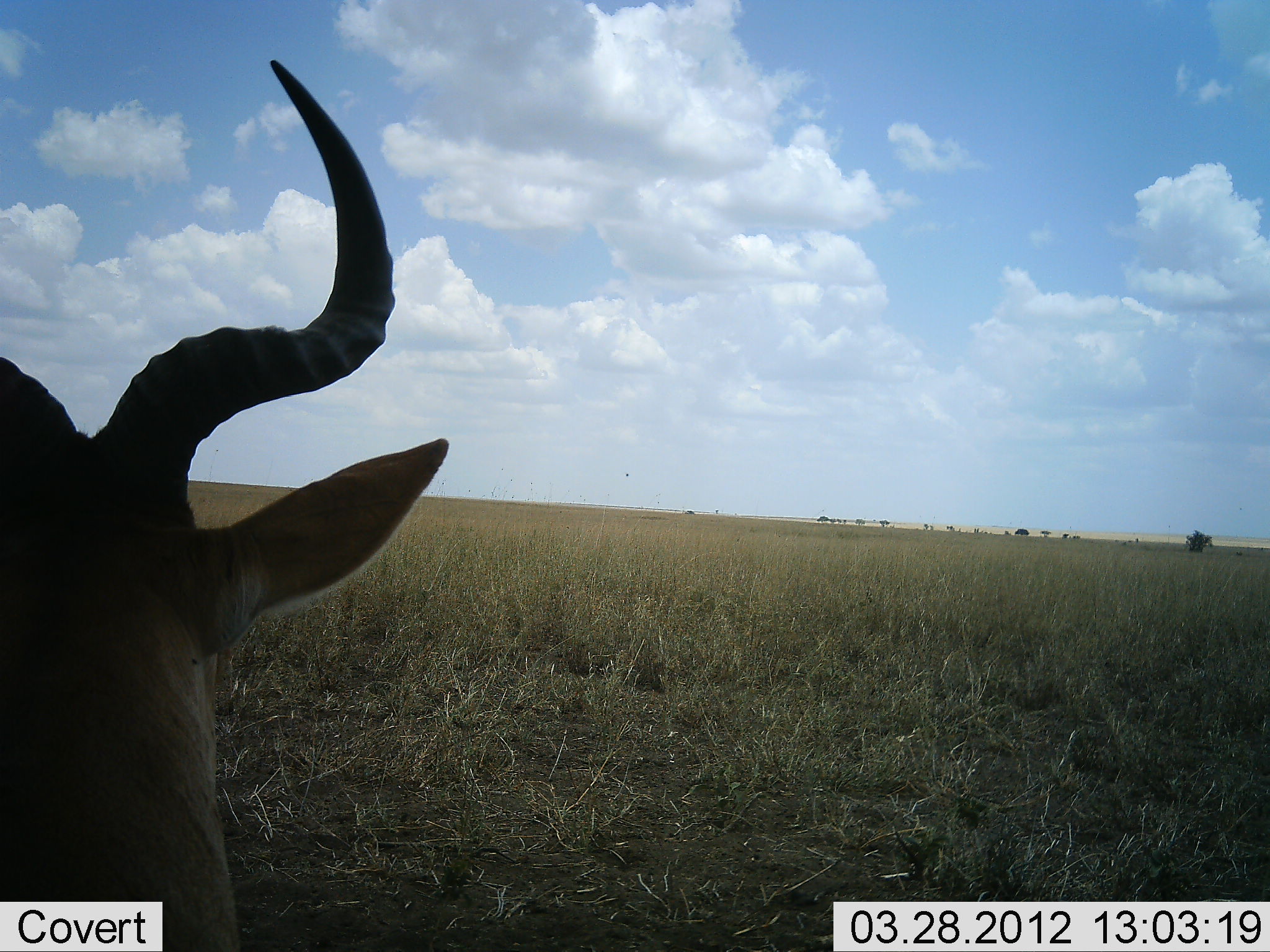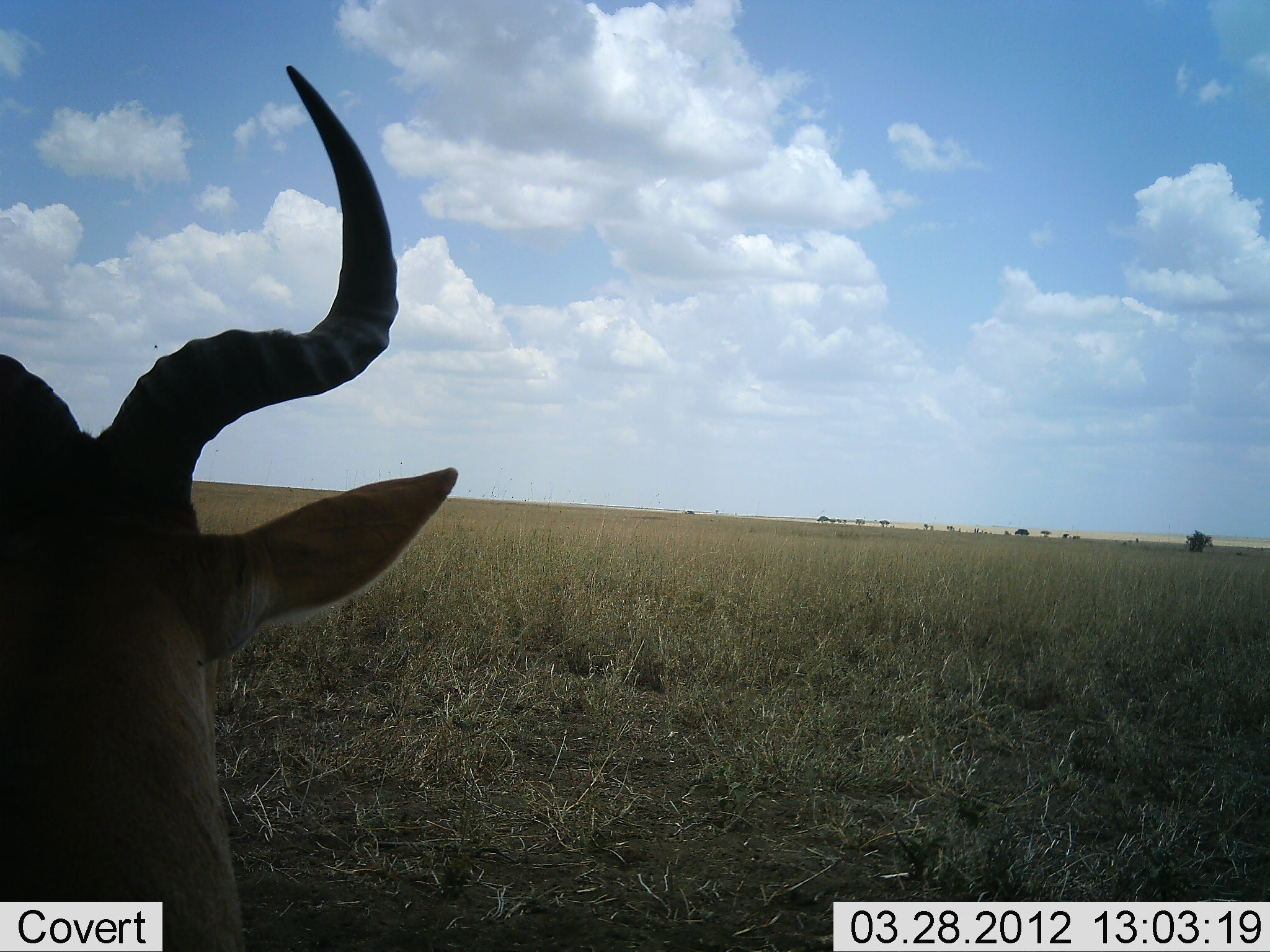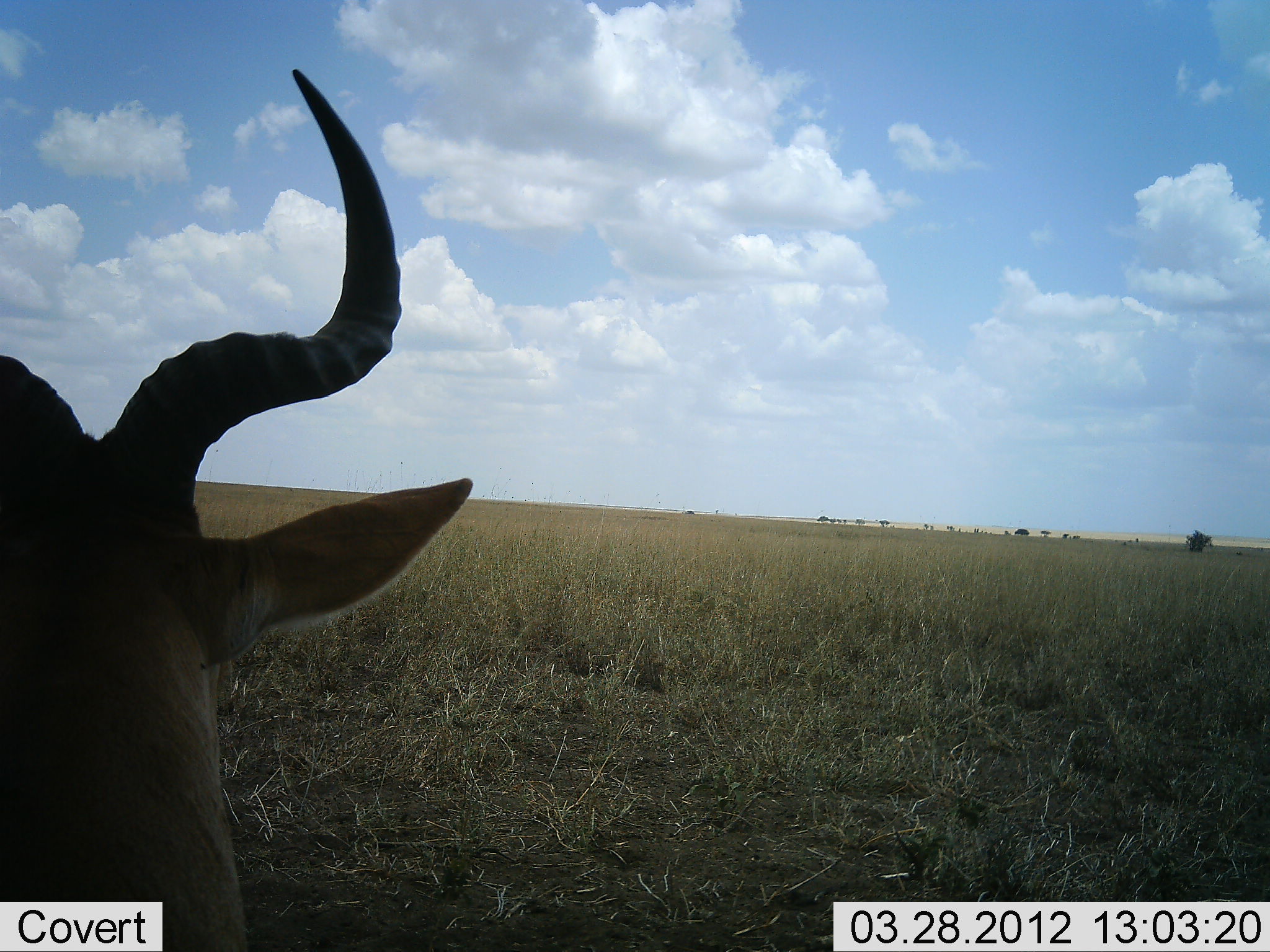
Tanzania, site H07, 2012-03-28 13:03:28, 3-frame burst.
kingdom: Animalia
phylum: Chordata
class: Mammalia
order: Artiodactyla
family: Bovidae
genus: Alcelaphus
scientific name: Alcelaphus buselaphus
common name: hartebeest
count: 1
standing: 50%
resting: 45%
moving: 0%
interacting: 0%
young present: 0%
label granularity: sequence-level